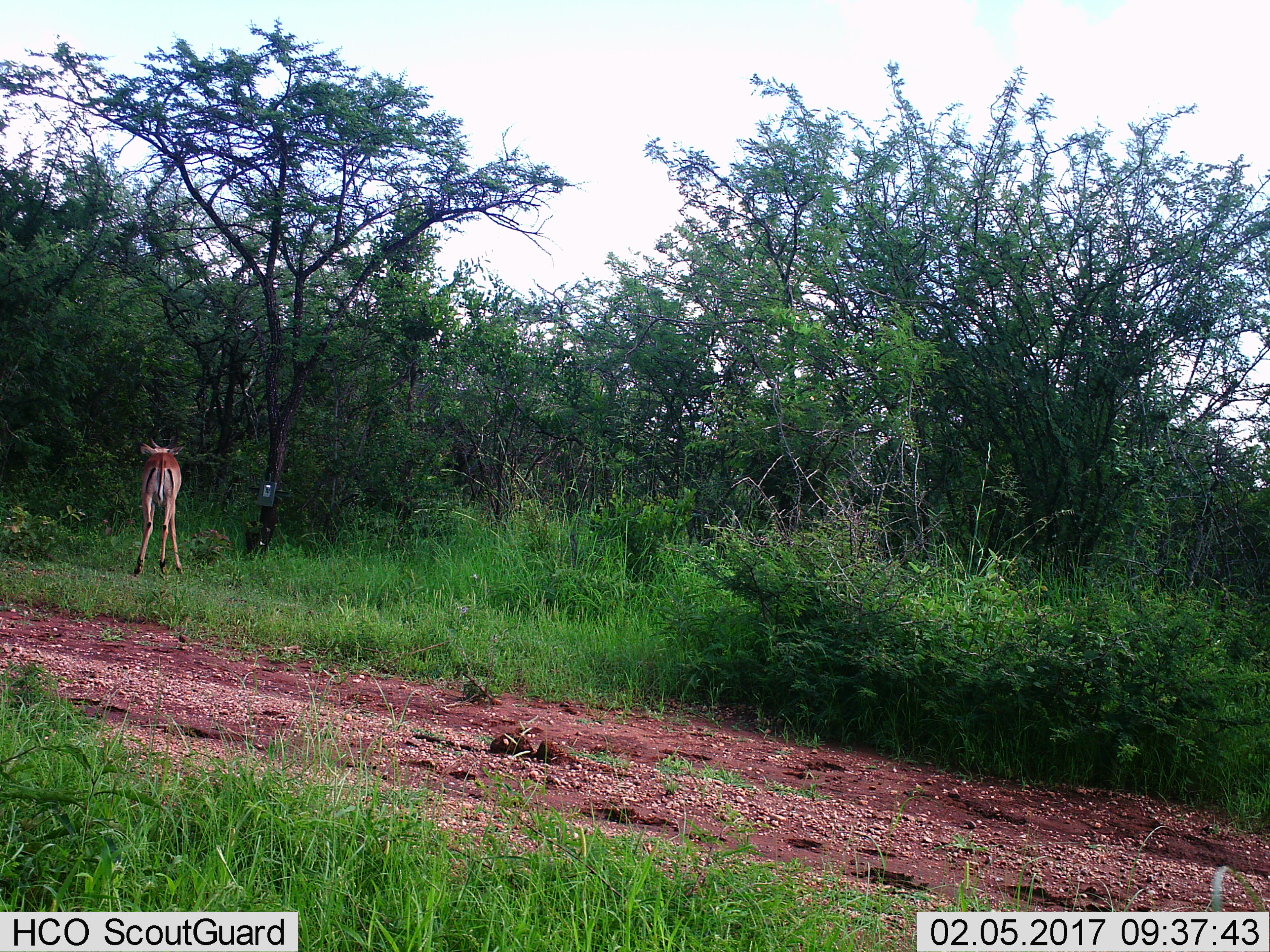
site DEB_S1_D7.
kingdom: Animalia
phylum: Chordata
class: Mammalia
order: Artiodactyla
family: Bovidae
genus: Aepyceros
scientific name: Aepyceros melampus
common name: impala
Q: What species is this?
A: Impala (Aepyceros melampus).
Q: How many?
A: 1.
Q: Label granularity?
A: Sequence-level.